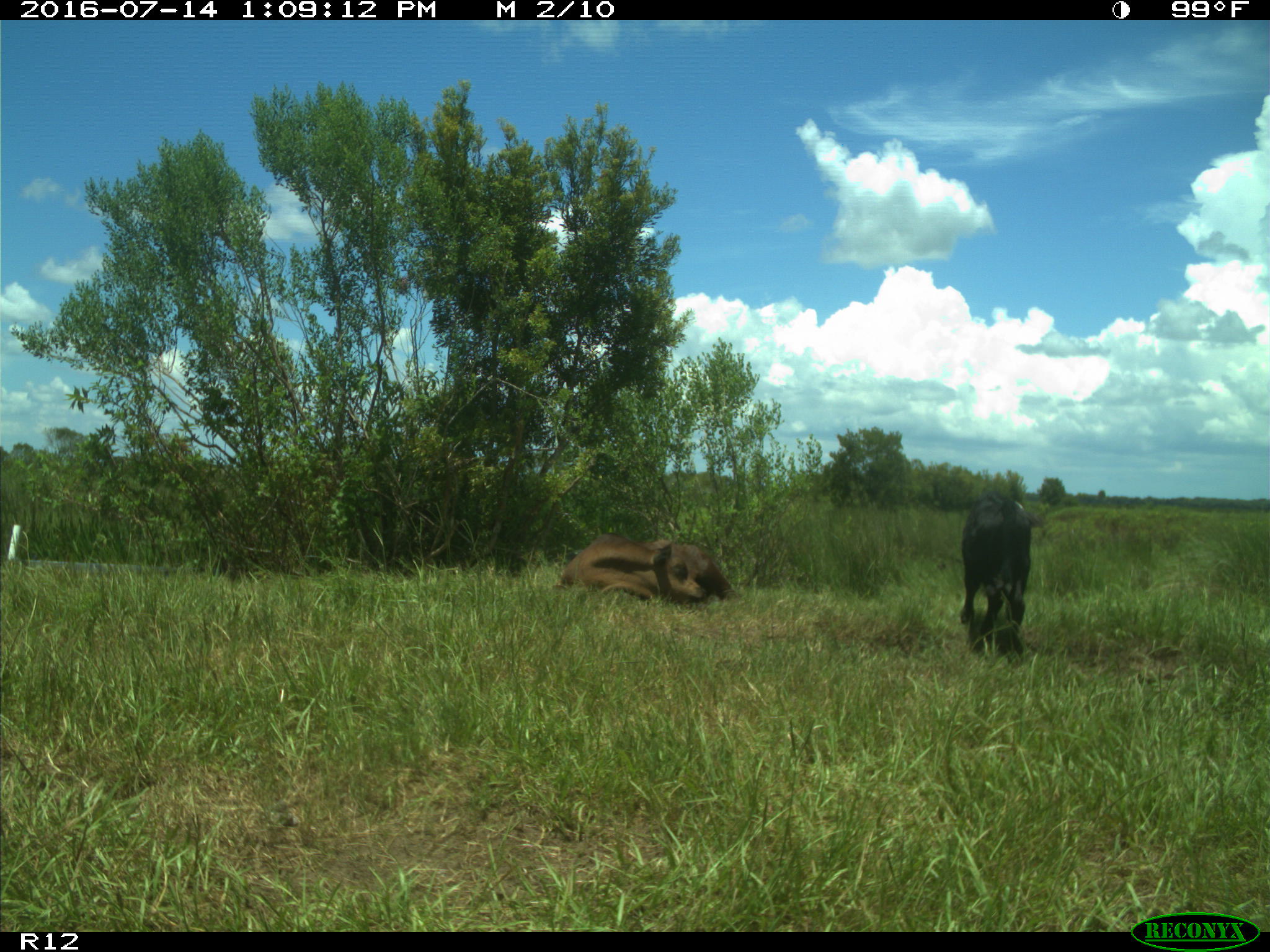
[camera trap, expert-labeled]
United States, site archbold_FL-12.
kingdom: Animalia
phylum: Chordata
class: Mammalia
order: Artiodactyla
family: Bovidae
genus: Bos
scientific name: Bos taurus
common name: domestic cow